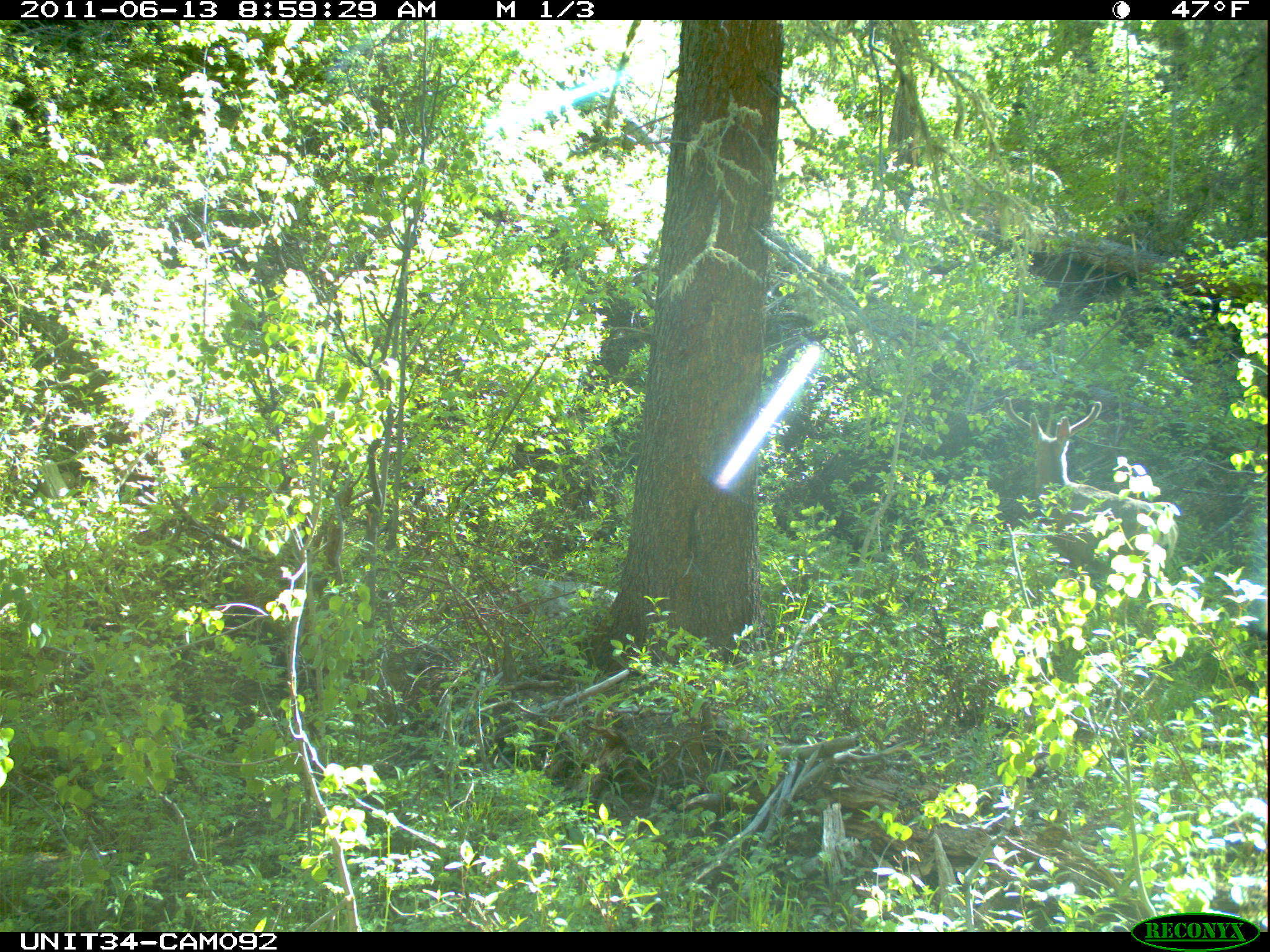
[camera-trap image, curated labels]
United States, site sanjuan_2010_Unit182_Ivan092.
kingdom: Animalia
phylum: Chordata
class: Mammalia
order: Artiodactyla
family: Cervidae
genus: Odocoileus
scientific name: Odocoileus hemionus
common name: mule deer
Odocoileus hemionus (mule deer).